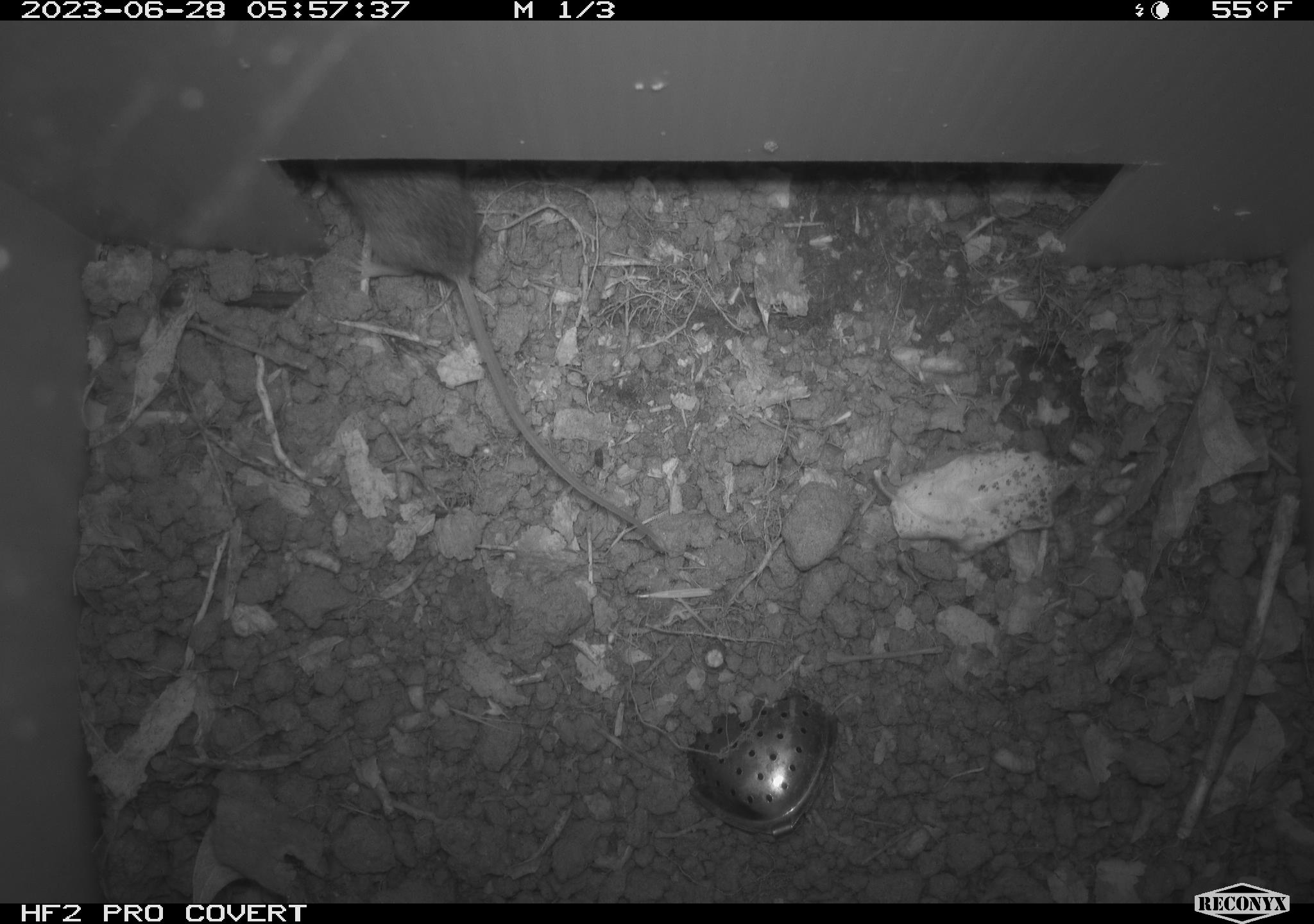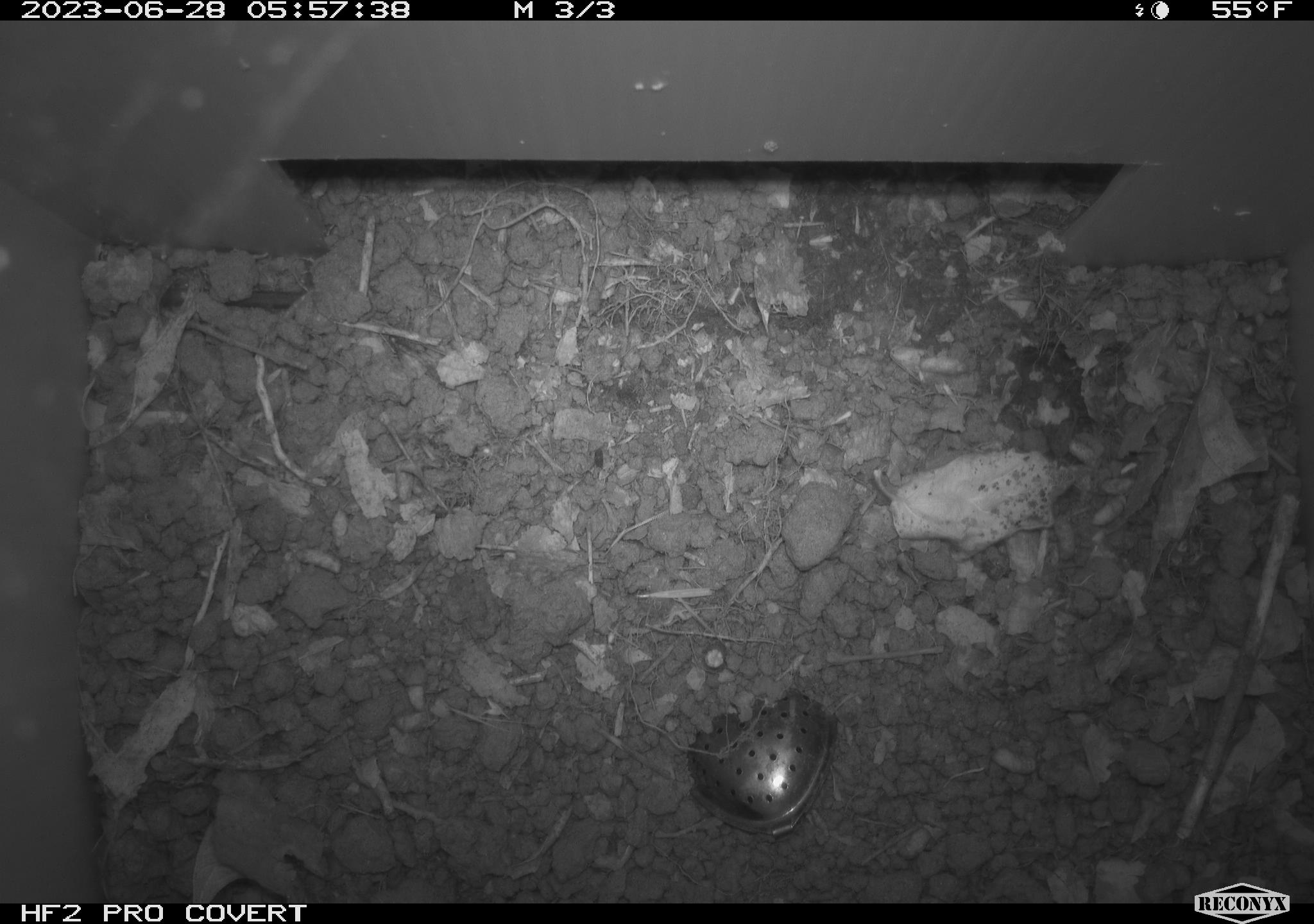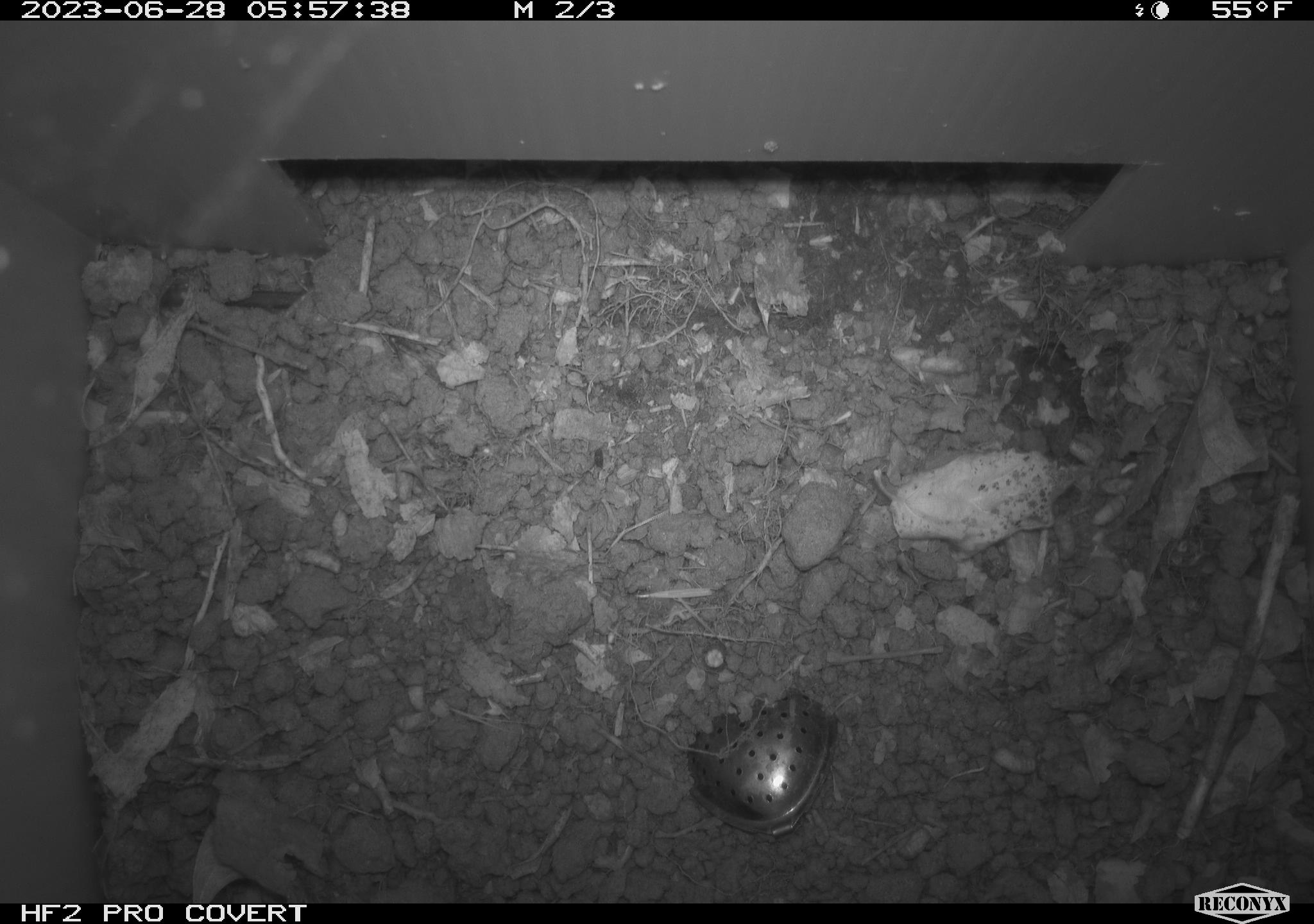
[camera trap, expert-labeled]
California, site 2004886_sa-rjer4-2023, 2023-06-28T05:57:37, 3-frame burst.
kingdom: Animalia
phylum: Chordata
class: Mammalia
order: Rodentia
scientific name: Rodentia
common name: mouse species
Mouse species (Rodentia).